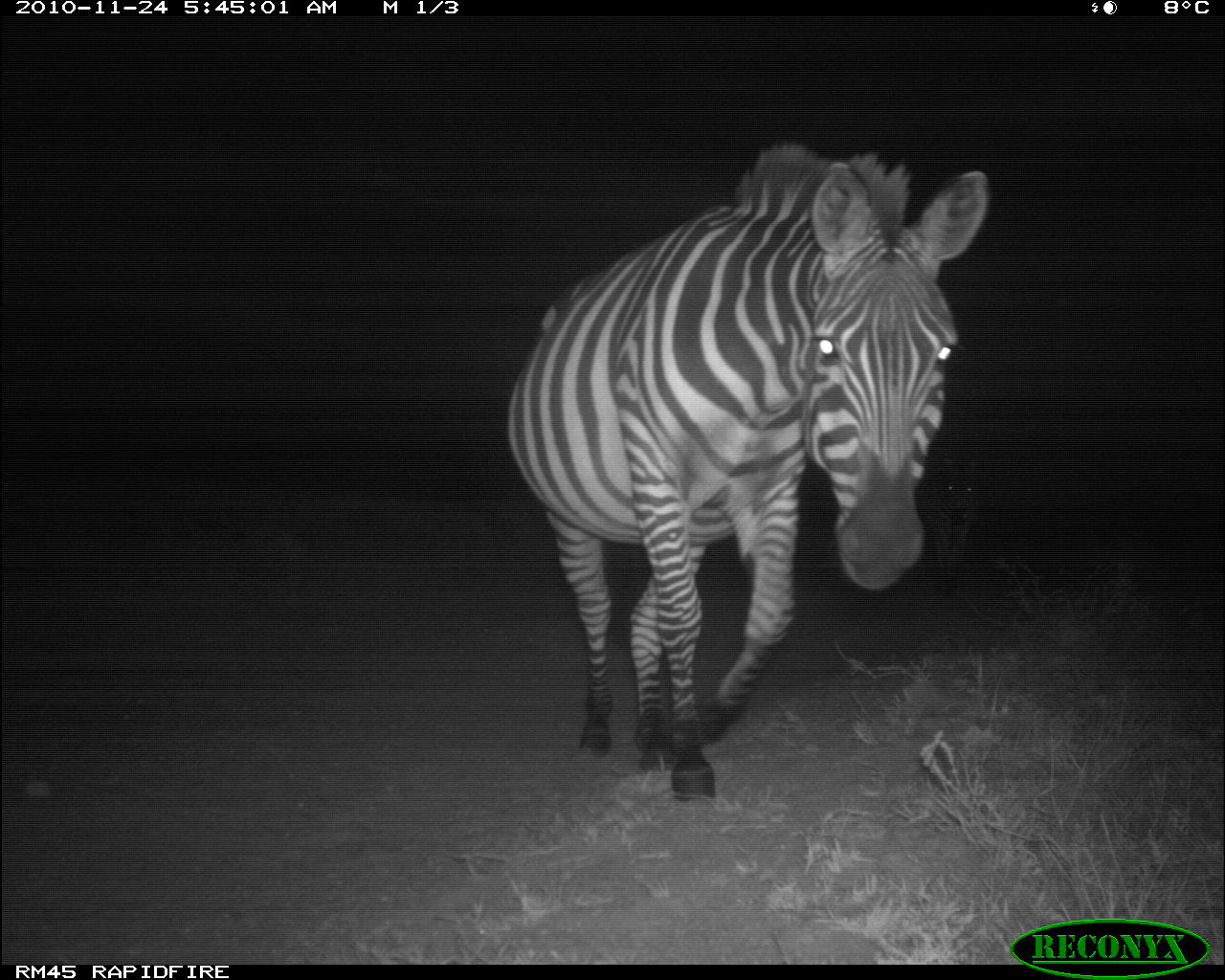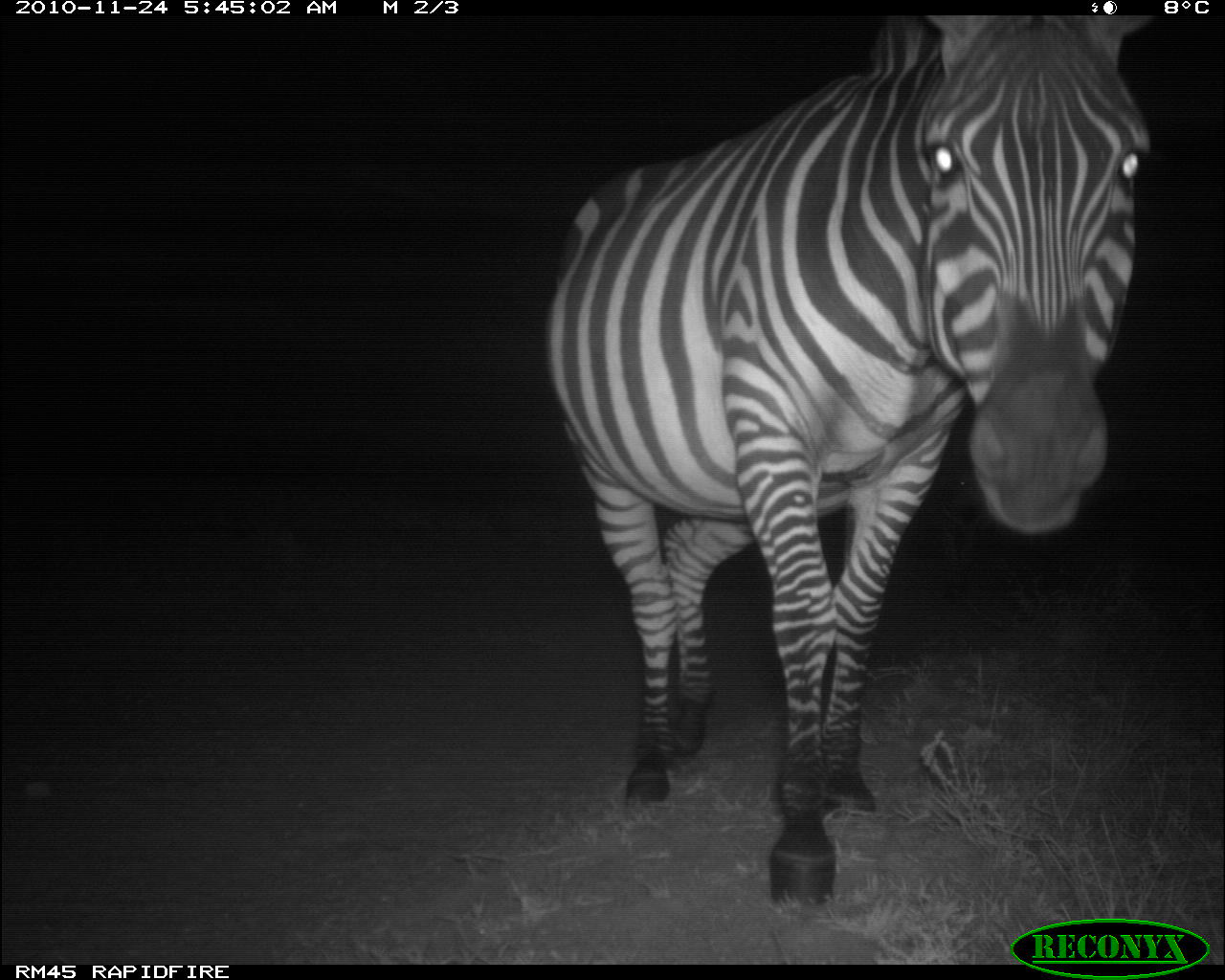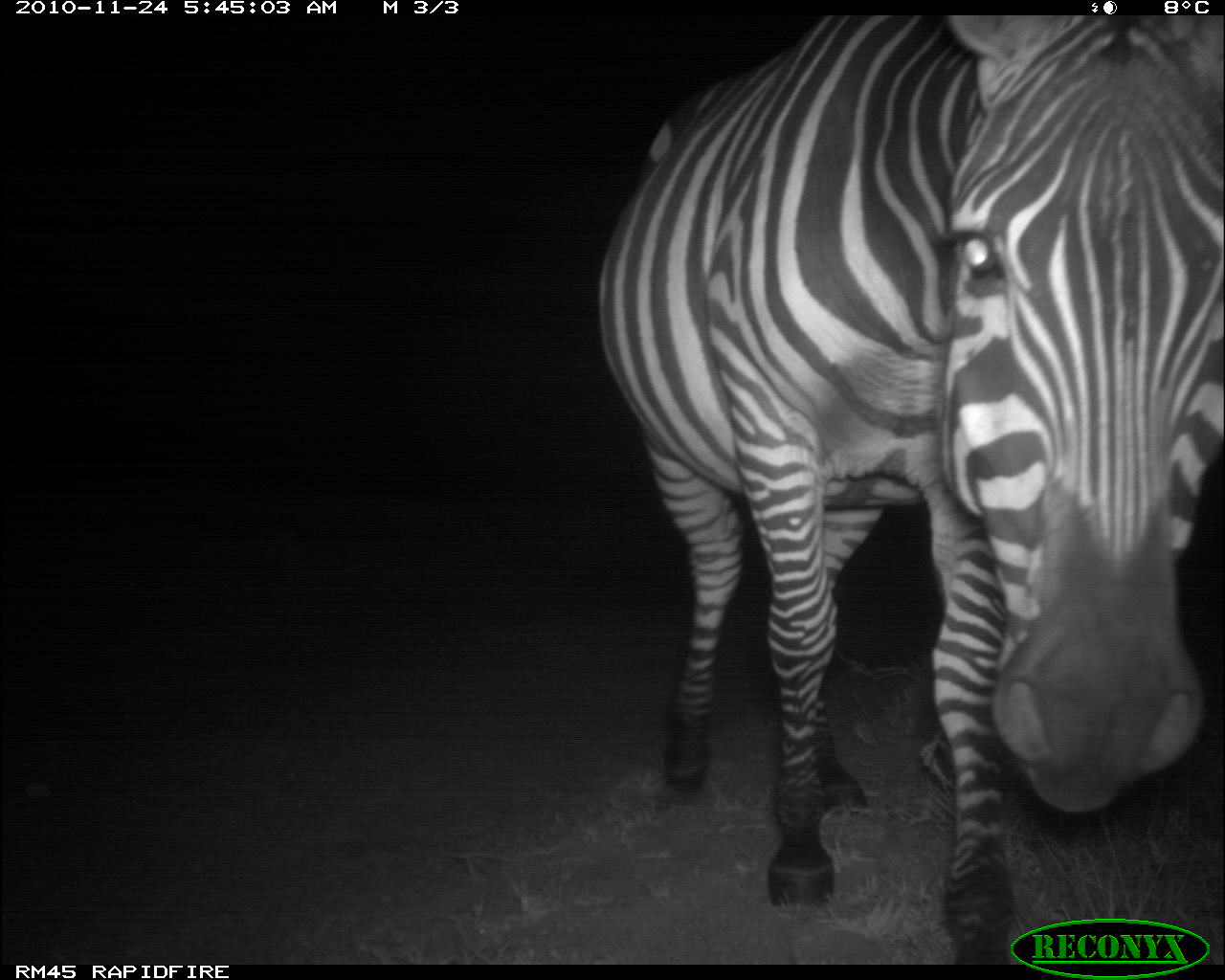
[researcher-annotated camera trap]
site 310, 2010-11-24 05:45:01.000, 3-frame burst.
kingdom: Animalia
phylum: Chordata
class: Mammalia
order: Perissodactyla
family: Equidae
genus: Equus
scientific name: Equus quagga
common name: plains zebra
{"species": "Equus quagga (plains zebra)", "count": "2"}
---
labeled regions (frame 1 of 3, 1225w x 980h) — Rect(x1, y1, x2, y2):
equus quagga: Rect(504, 139, 990, 806); Rect(922, 454, 977, 591)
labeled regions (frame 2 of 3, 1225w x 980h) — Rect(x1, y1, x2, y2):
equus quagga: Rect(540, 10, 1160, 909)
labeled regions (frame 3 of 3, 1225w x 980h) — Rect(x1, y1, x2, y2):
equus quagga: Rect(591, 7, 1217, 963)